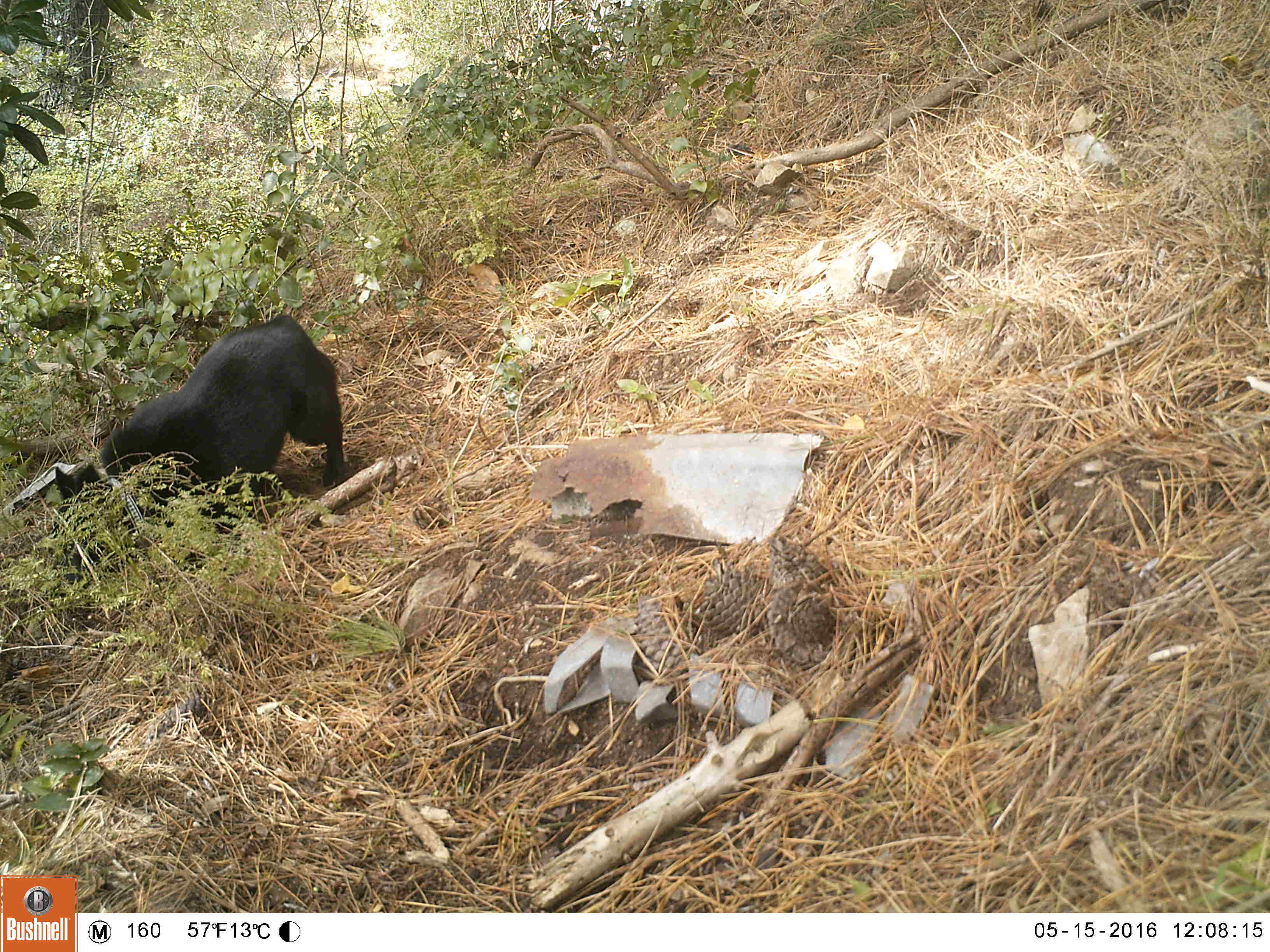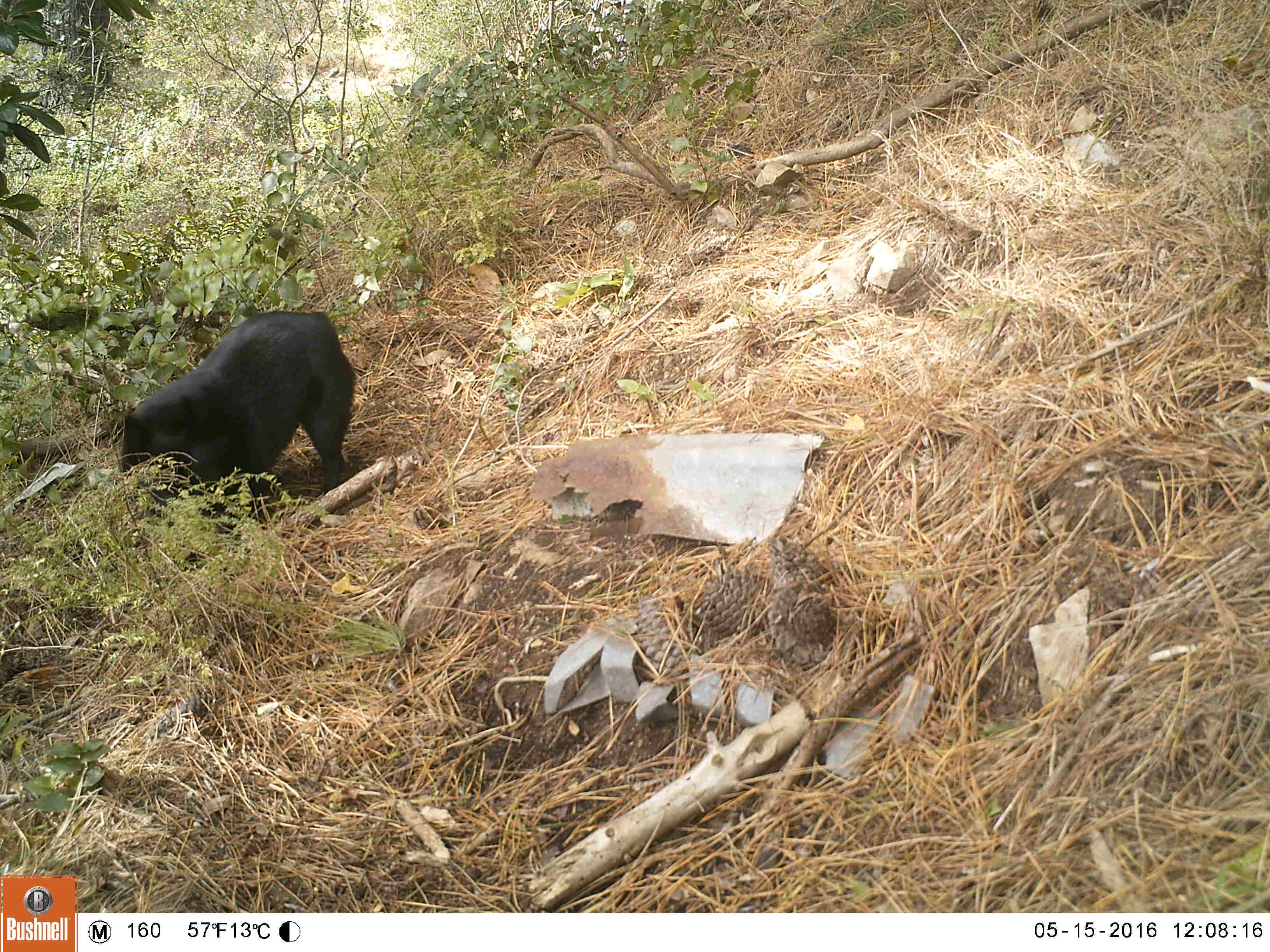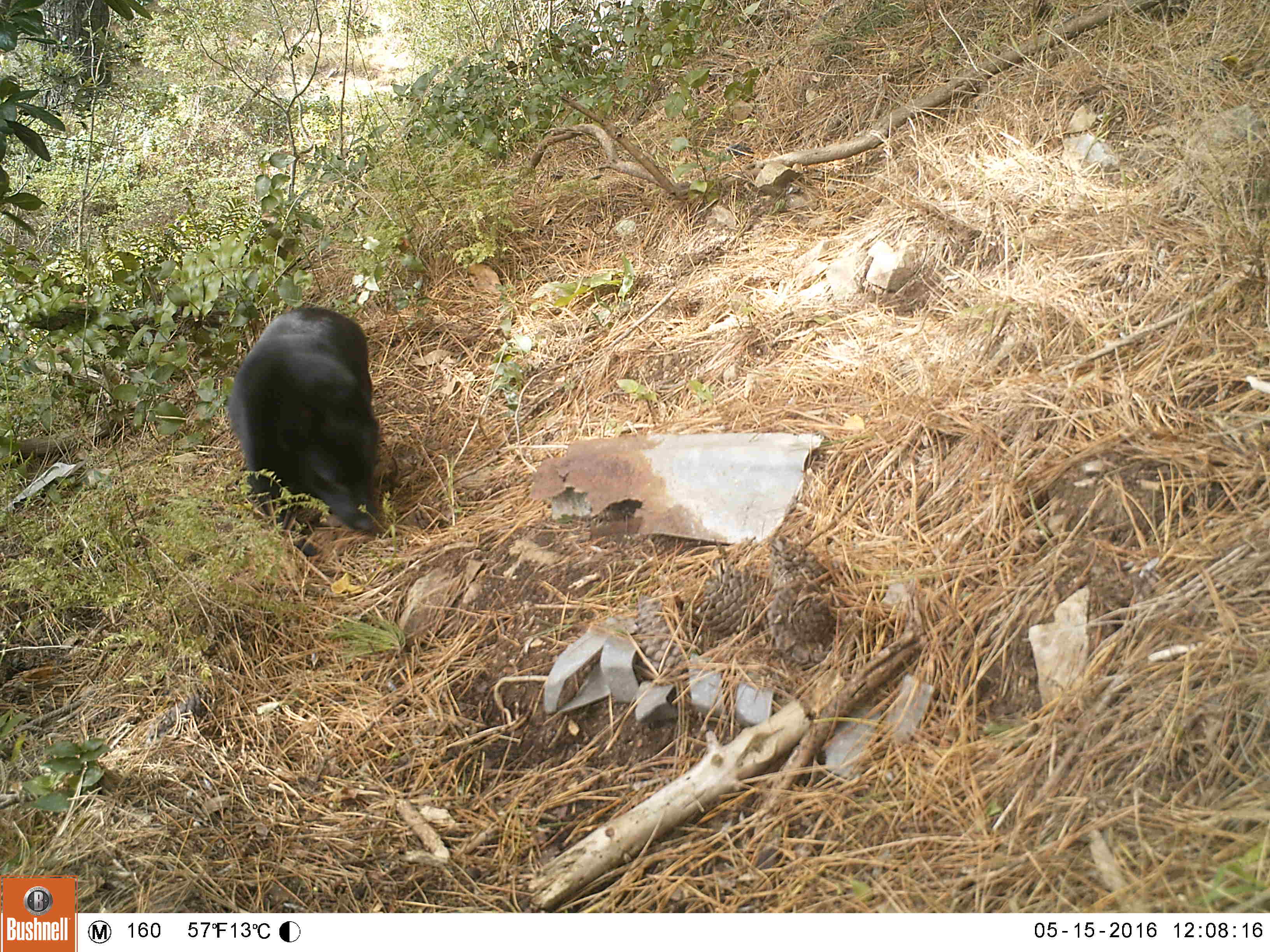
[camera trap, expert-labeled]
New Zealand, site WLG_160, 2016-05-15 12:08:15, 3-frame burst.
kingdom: Animalia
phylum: Chordata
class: Mammalia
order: Carnivora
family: Felidae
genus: Felis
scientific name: Felis catus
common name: domestic cat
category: cat